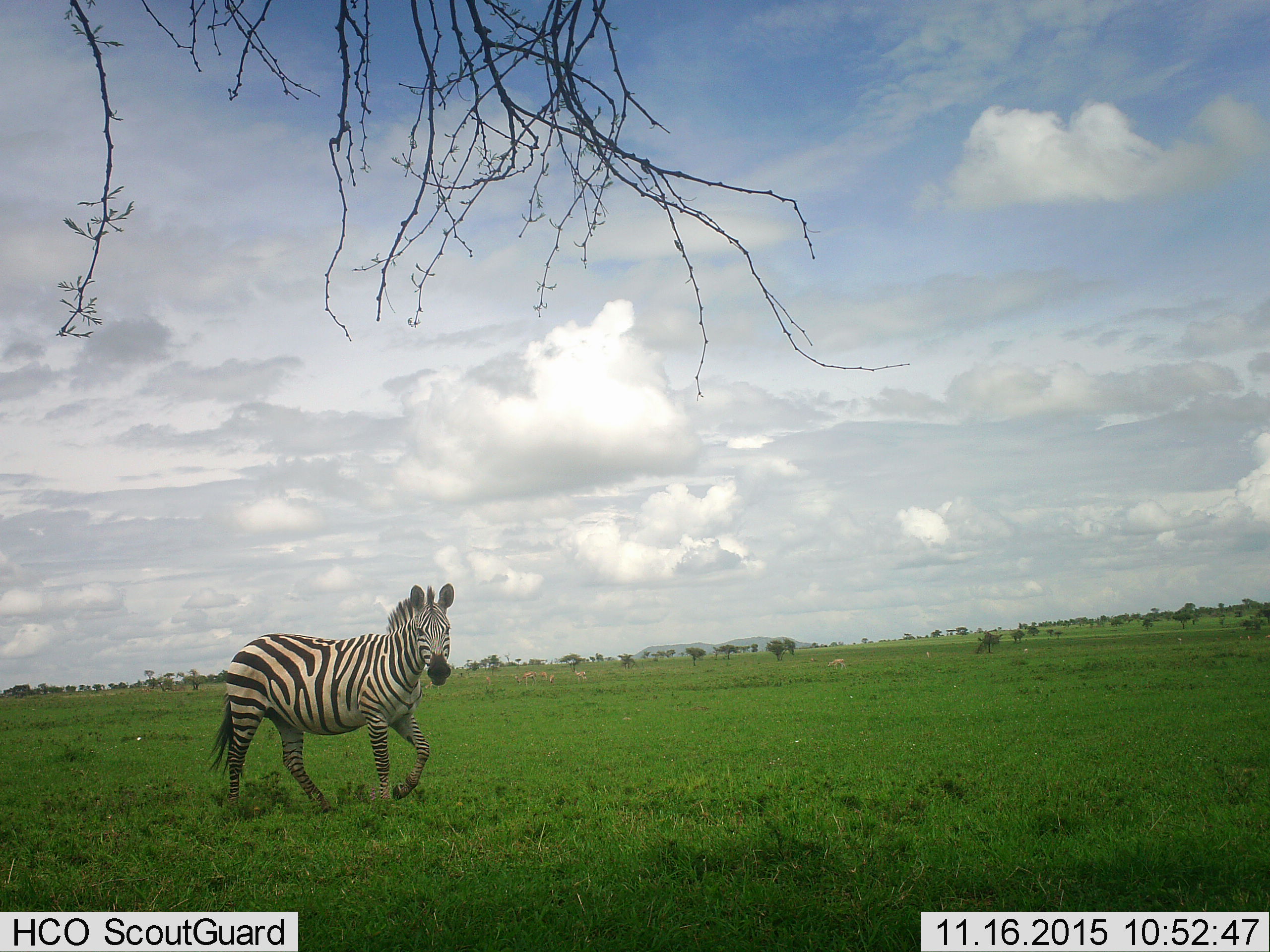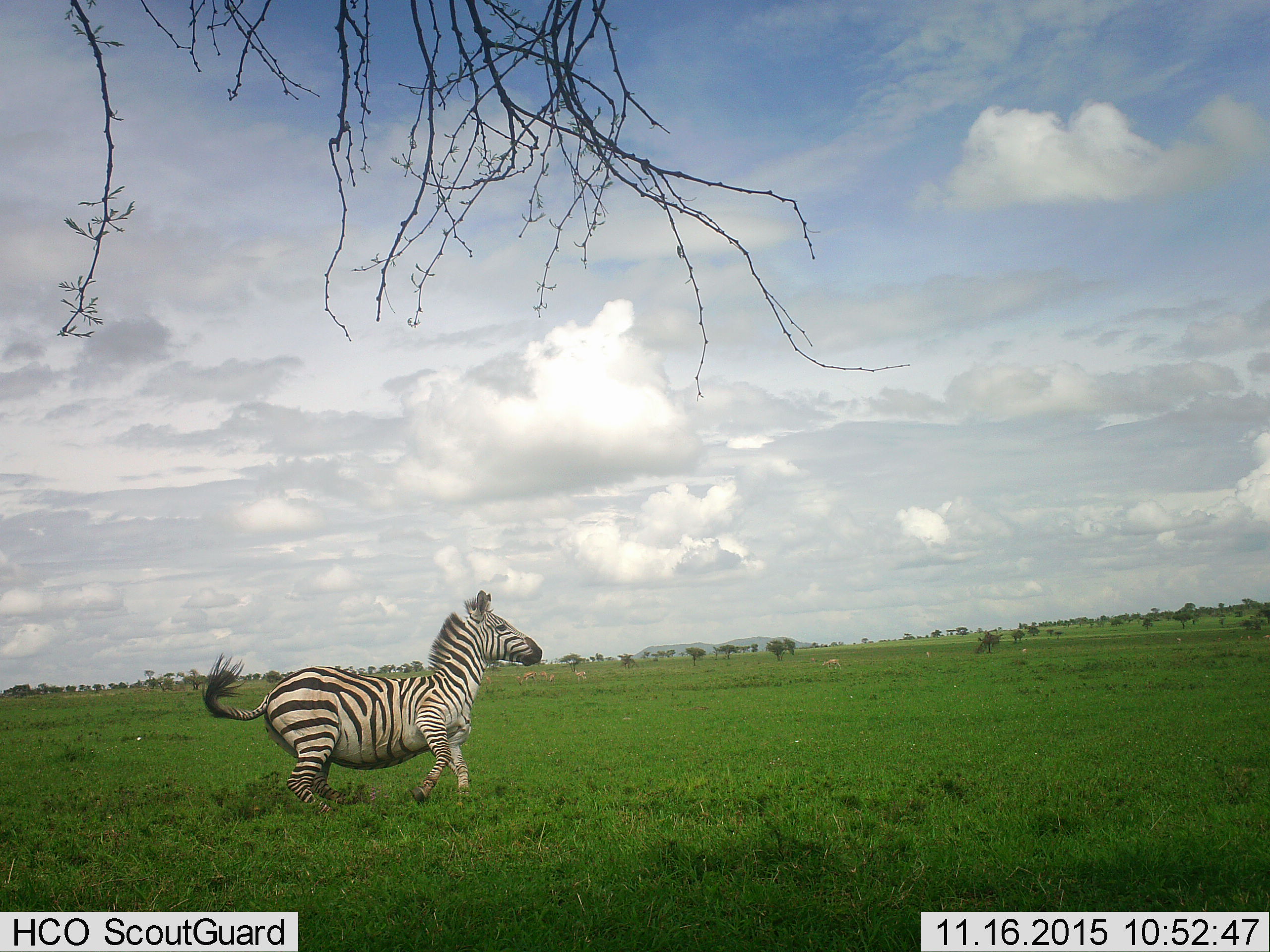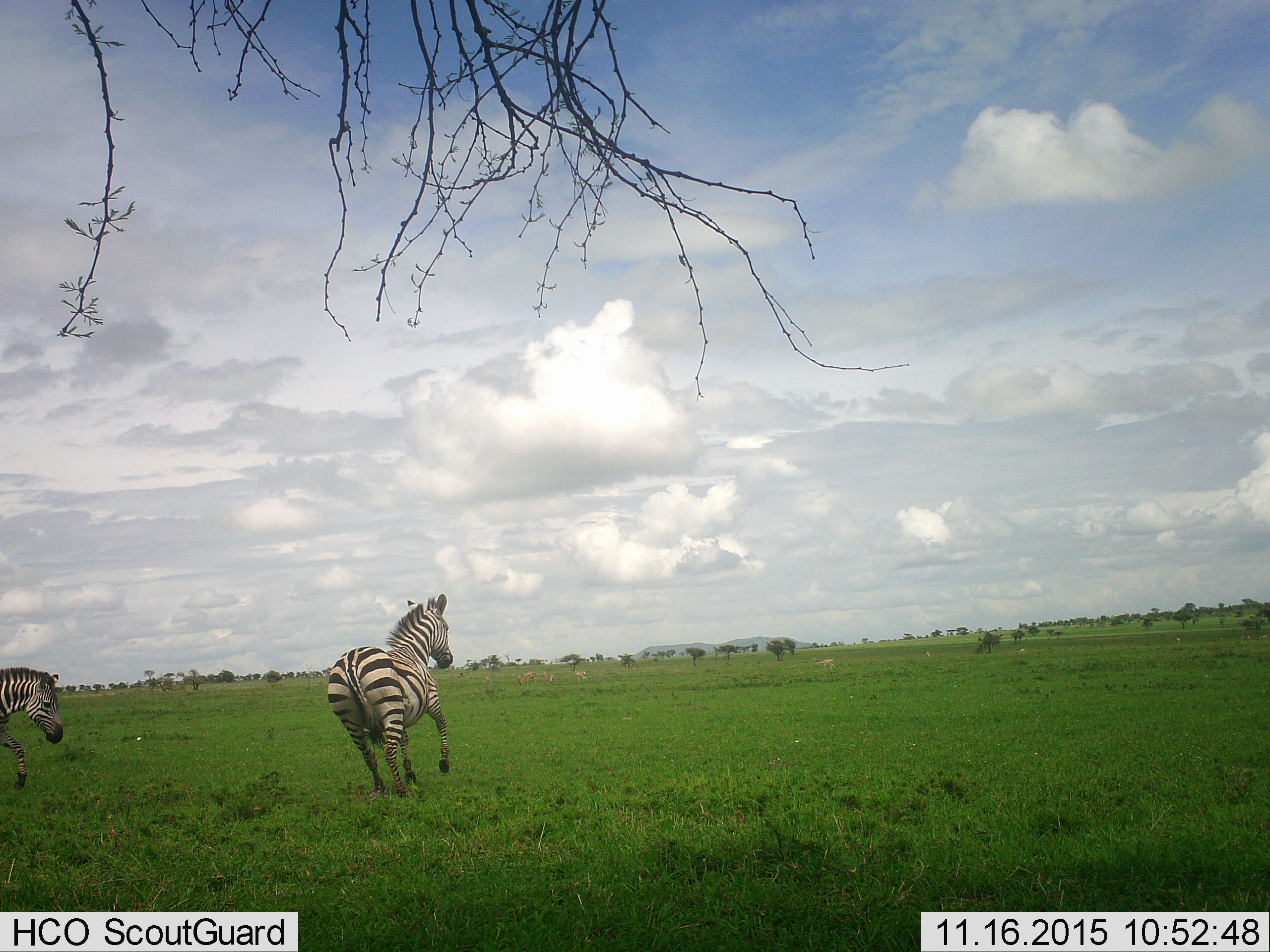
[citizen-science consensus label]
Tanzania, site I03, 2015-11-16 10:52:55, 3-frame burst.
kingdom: Animalia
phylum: Chordata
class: Mammalia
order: Artiodactyla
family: Bovidae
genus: Eudorcas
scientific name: Eudorcas thomsonii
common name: thomson's gazelle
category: gazellethomsons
Gazellethomsons (thomson's gazelle) (Eudorcas thomsonii), count 11-50. Behavior (volunteer vote fractions): standing 71%, resting 0%, moving 14%, interacting 0%. Young present (vote fraction): 0%. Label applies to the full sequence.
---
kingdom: Animalia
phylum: Chordata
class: Mammalia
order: Perissodactyla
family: Equidae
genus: Equus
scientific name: Equus quagga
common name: plains zebra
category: zebra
Zebra (plains zebra) (Equus quagga), count 2. Behavior (volunteer vote fractions): standing 10%, resting 0%, moving 90%, interacting 20%. Young present (vote fraction): 0%. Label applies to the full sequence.